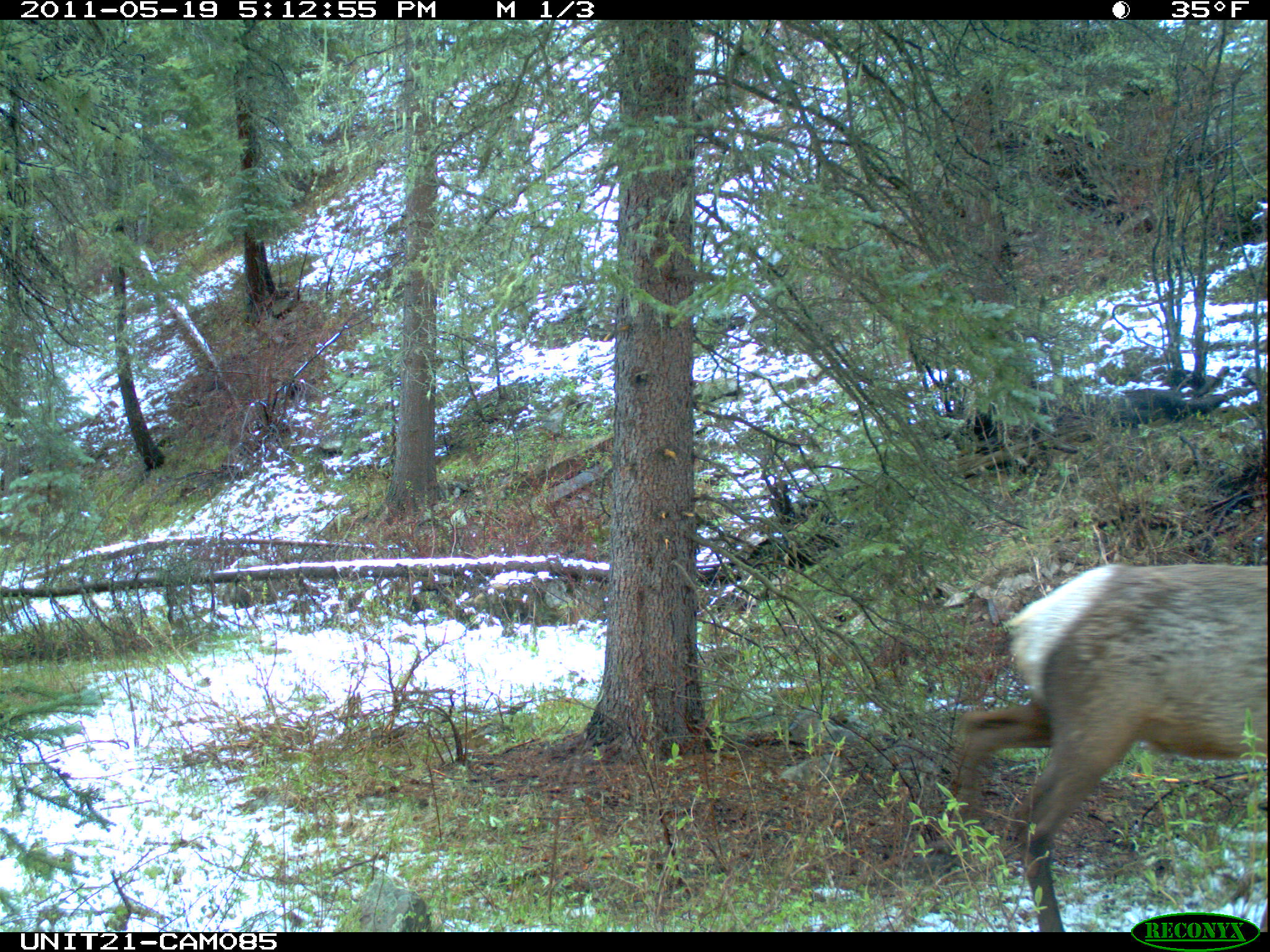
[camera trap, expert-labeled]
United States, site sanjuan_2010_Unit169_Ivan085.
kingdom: Animalia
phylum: Chordata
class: Mammalia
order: Artiodactyla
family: Cervidae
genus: Cervus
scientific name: Cervus elaphus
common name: red deer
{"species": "Cervus elaphus (red deer)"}